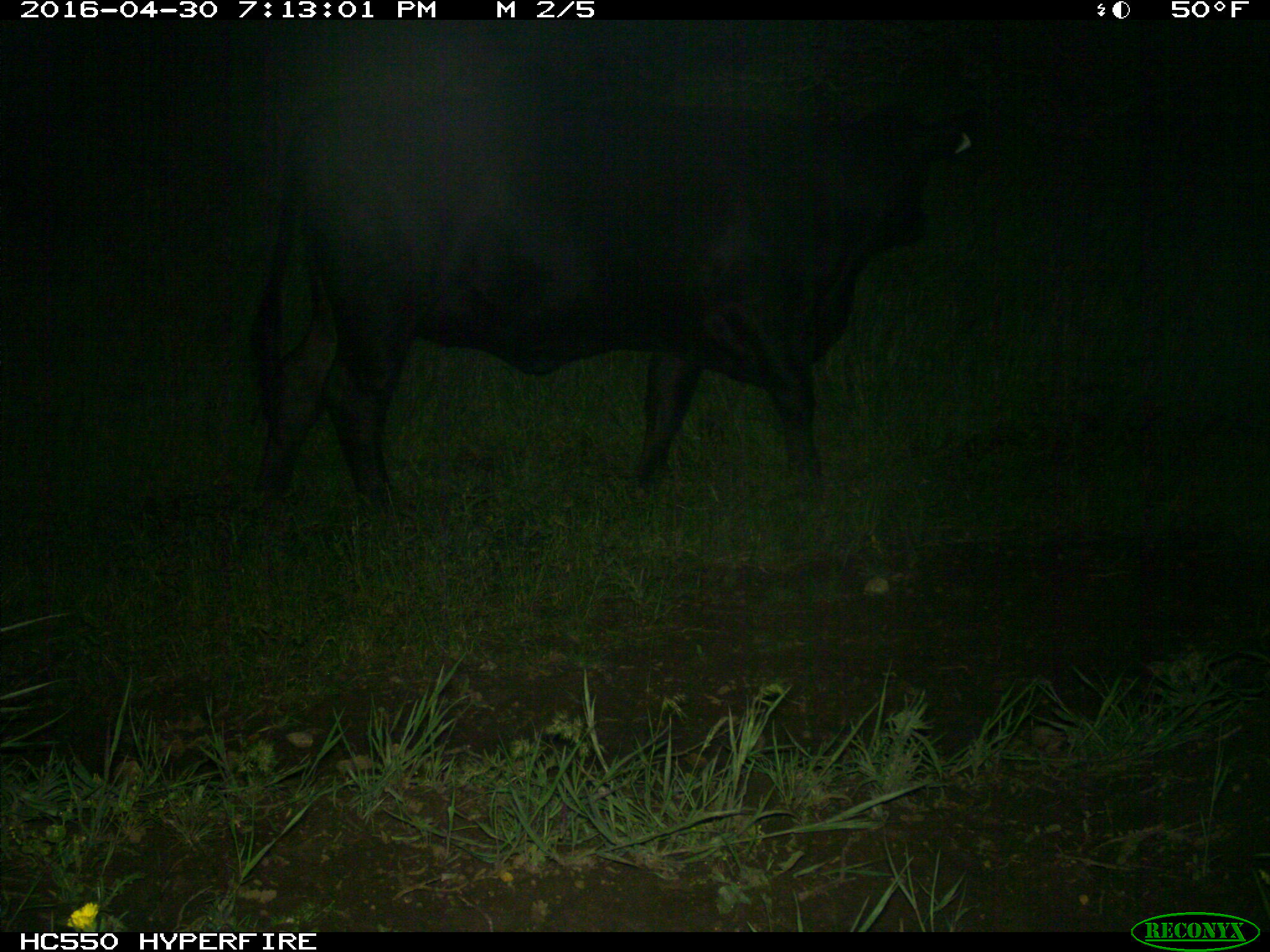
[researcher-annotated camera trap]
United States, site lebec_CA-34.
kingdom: Animalia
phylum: Chordata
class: Mammalia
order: Artiodactyla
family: Bovidae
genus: Bos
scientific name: Bos taurus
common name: domestic cow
Bos taurus (domestic cow).